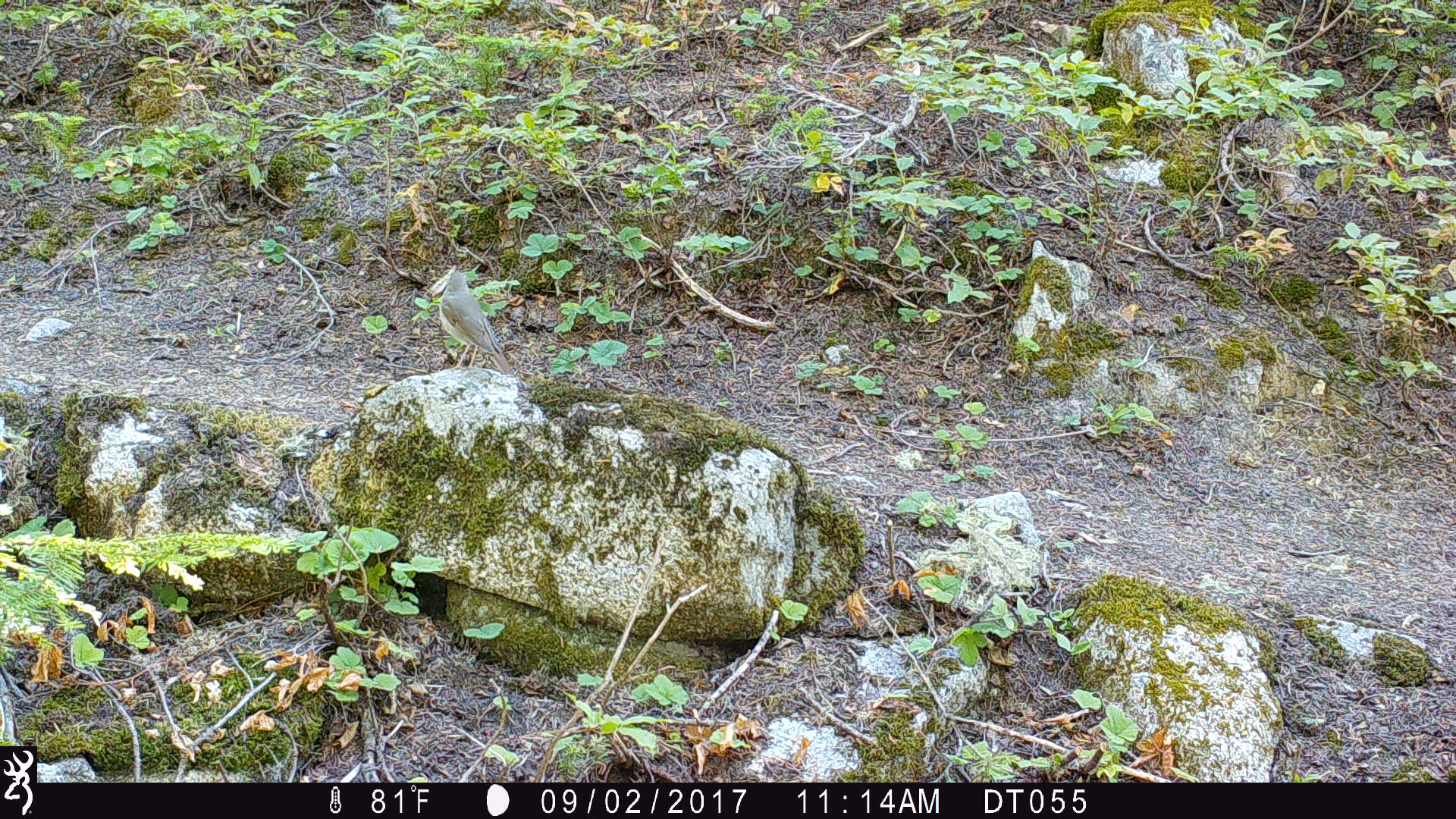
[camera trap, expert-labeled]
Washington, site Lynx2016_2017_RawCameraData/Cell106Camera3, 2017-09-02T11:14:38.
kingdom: Animalia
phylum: Chordata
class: Aves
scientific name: Aves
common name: birds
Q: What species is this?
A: Aves (birds).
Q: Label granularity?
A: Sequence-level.